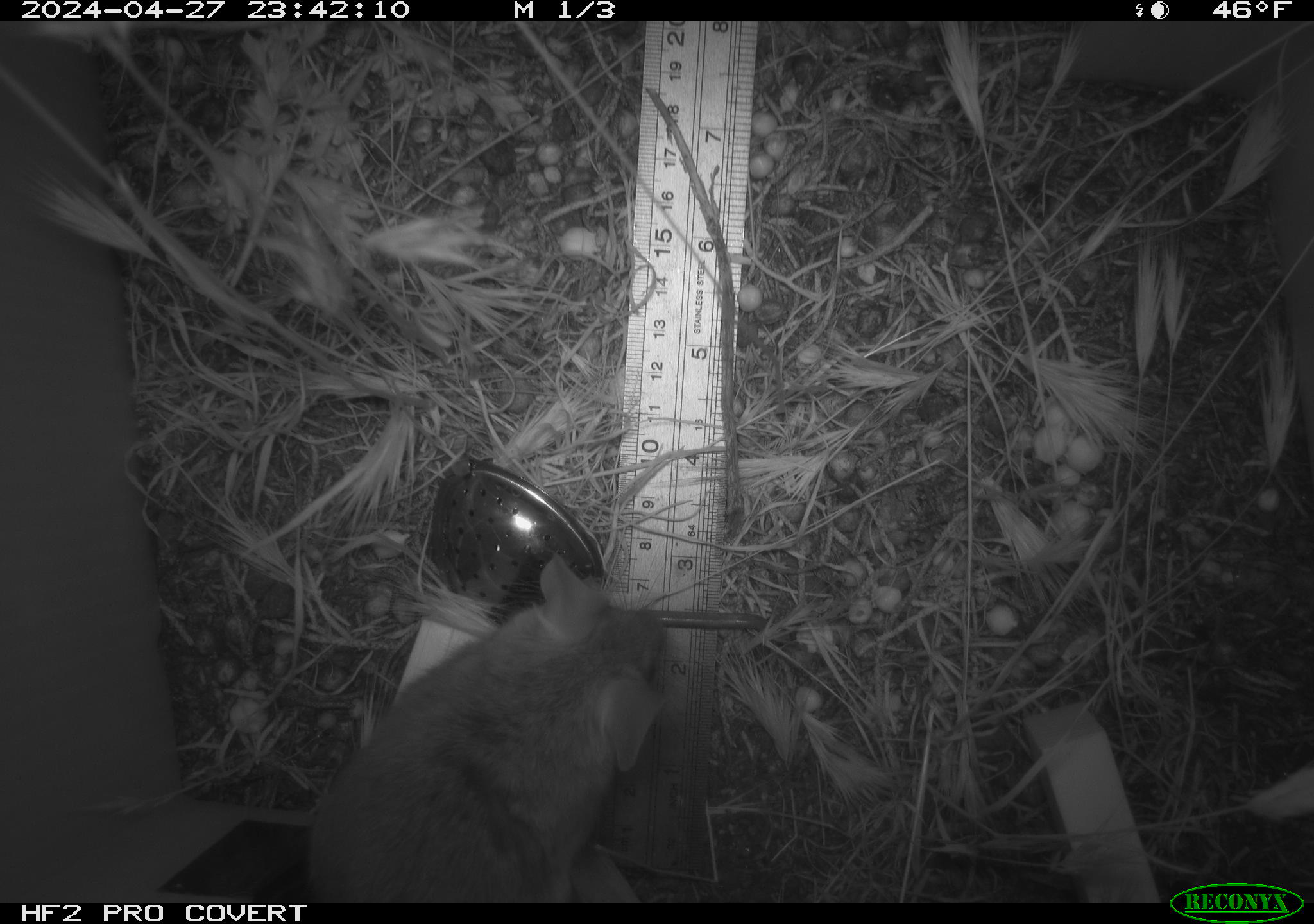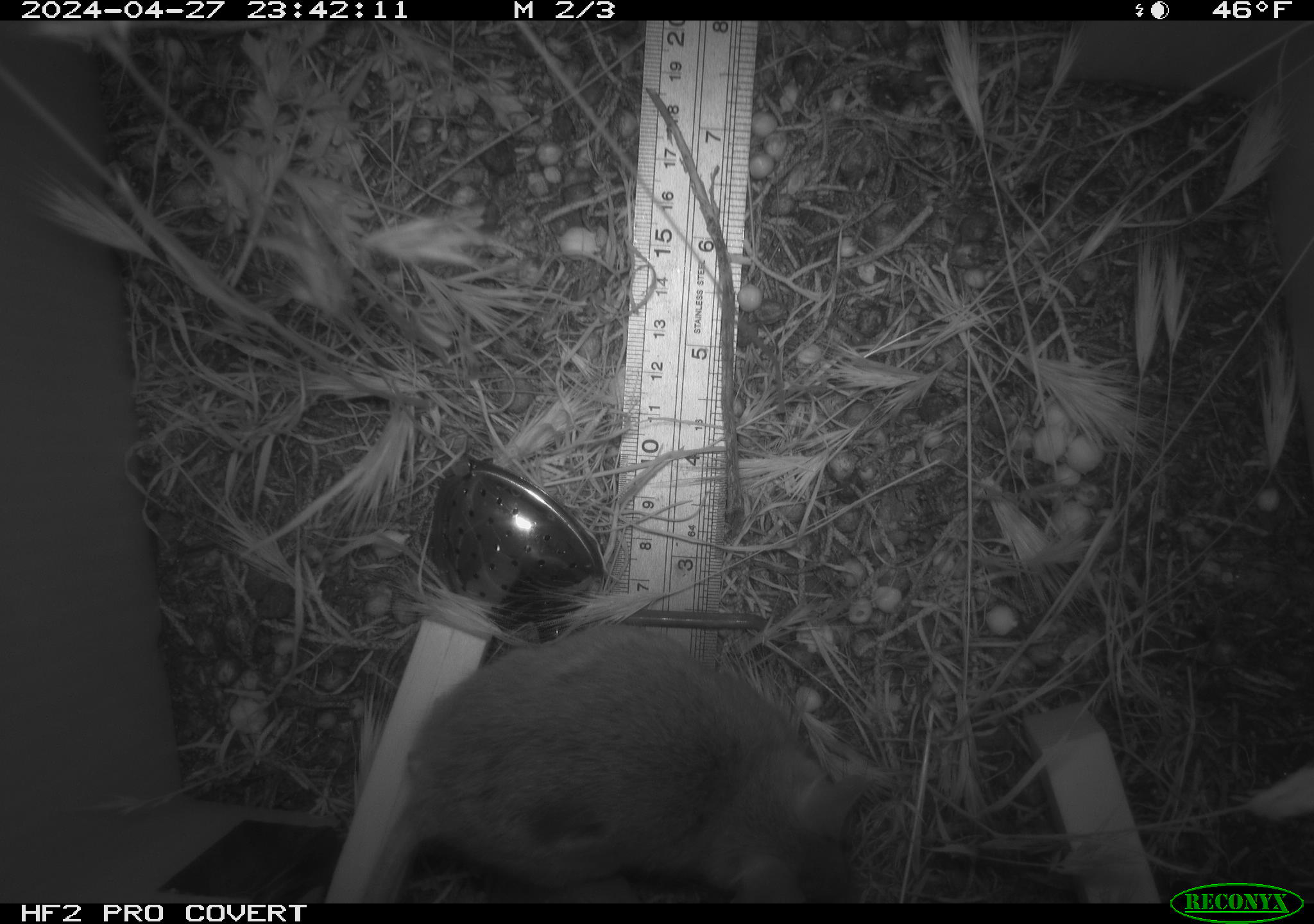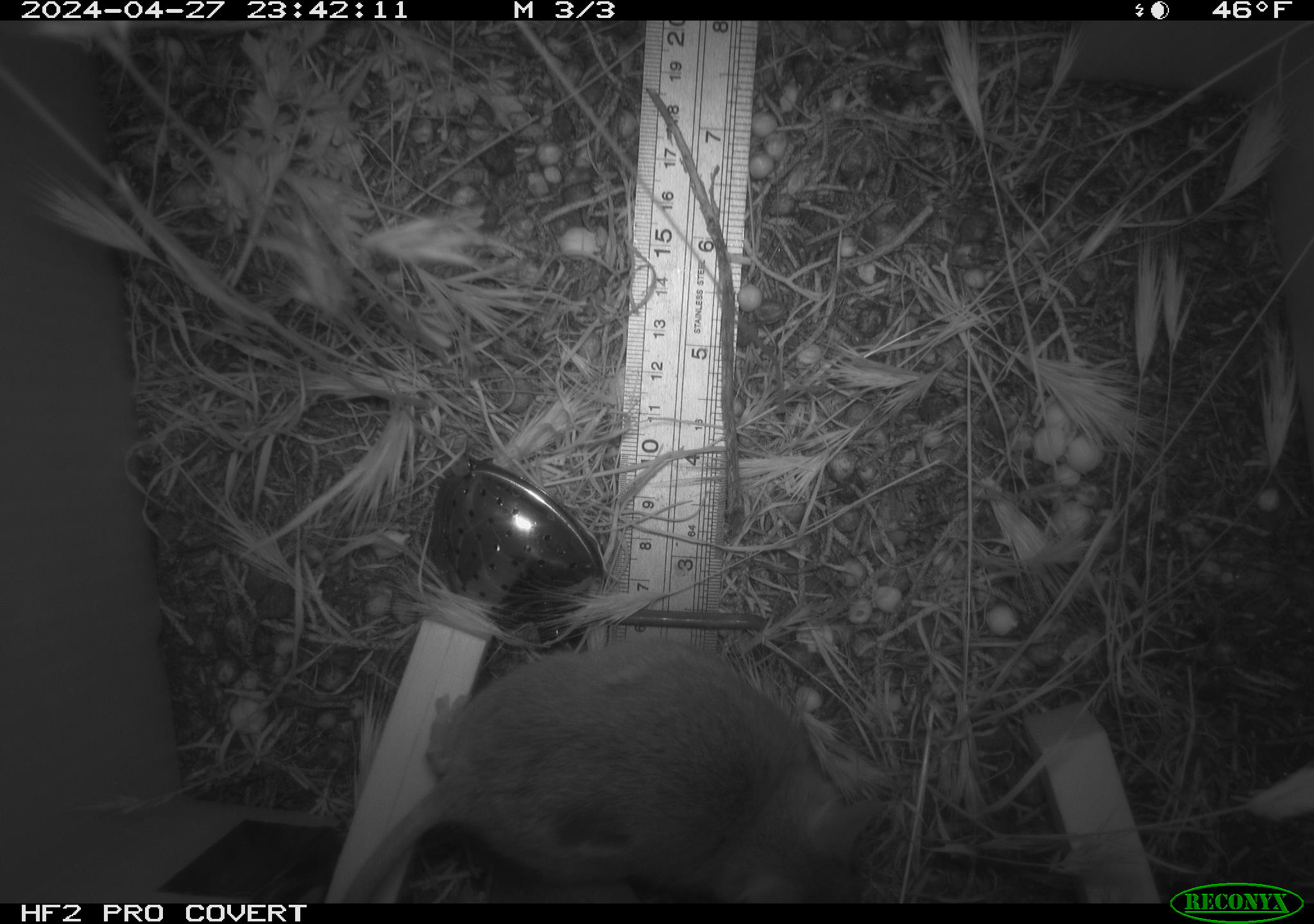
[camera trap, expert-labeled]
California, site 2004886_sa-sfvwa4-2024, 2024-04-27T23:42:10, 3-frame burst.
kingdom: Animalia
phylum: Chordata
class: Mammalia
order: Rodentia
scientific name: Rodentia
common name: mouse species